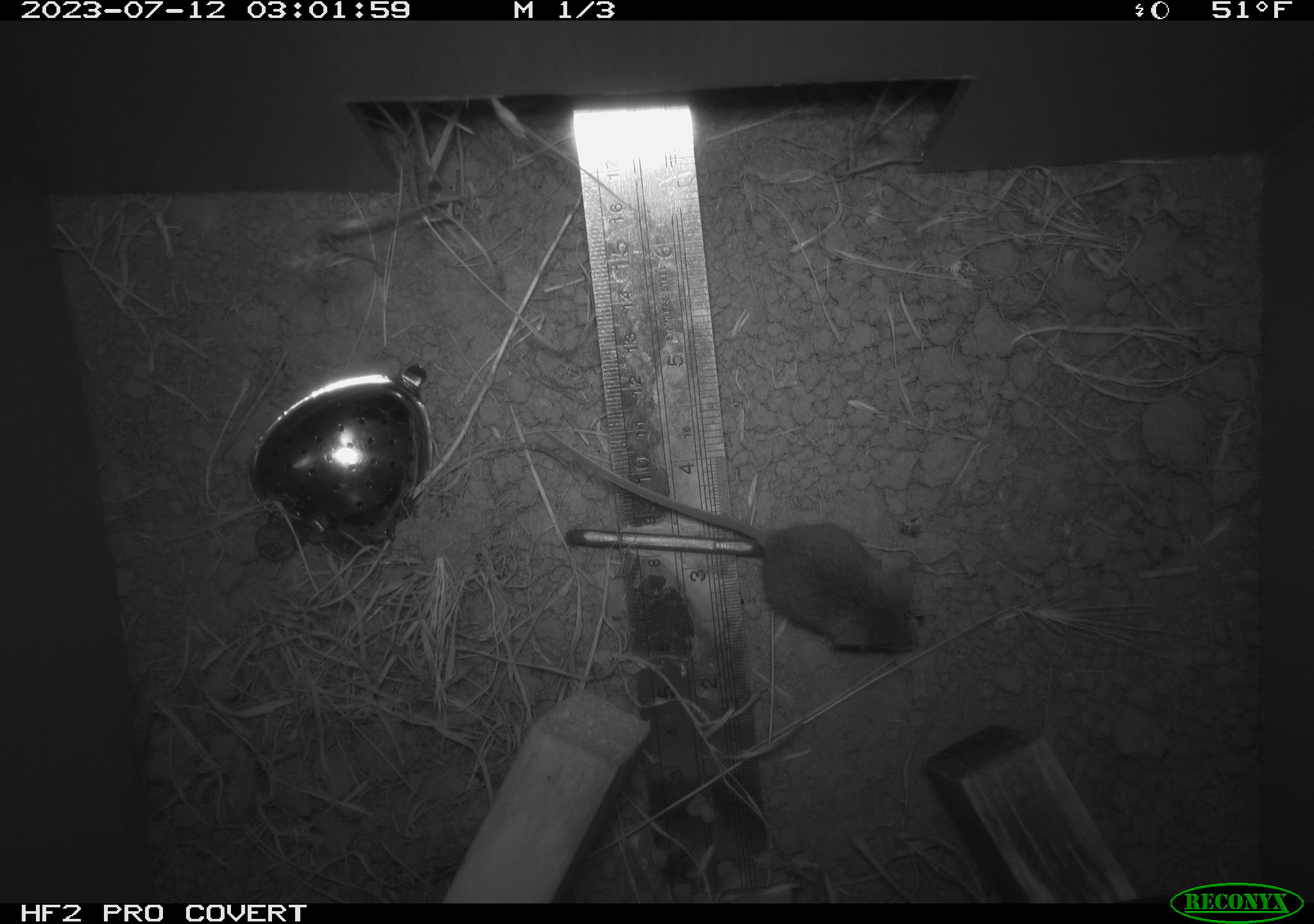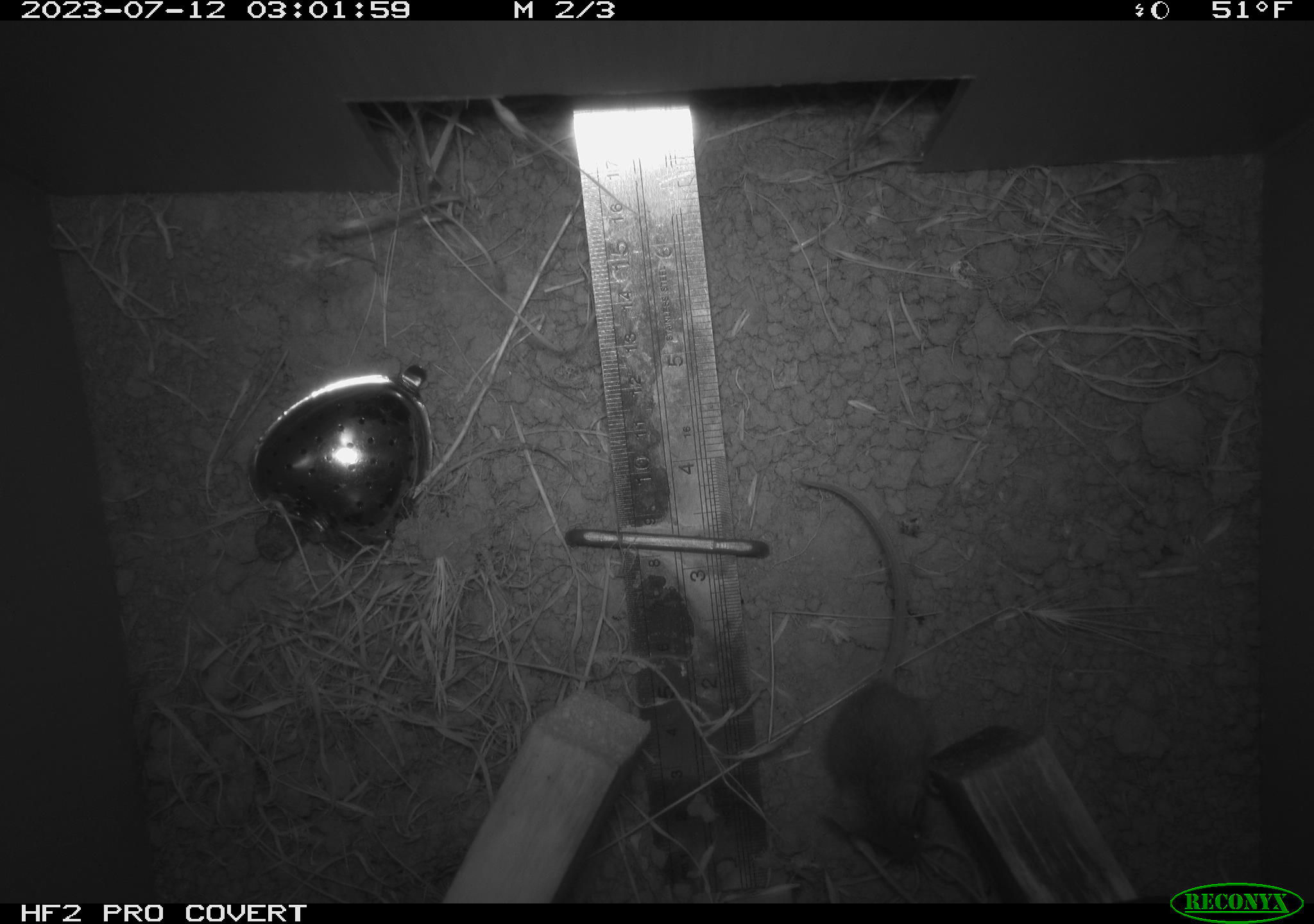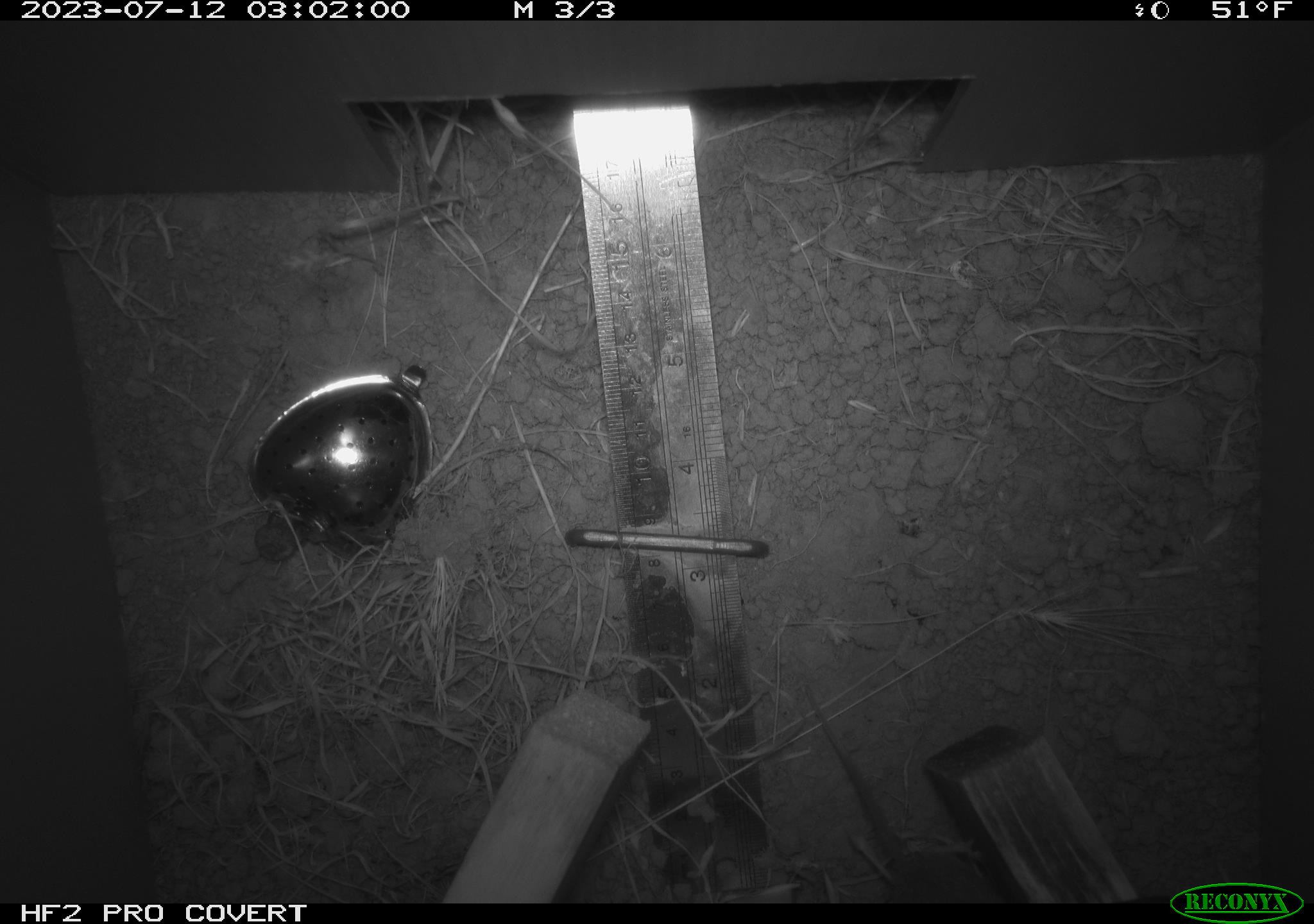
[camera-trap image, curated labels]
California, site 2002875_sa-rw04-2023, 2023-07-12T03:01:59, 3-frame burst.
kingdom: Animalia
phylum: Chordata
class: Mammalia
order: Rodentia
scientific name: Rodentia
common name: mouse species